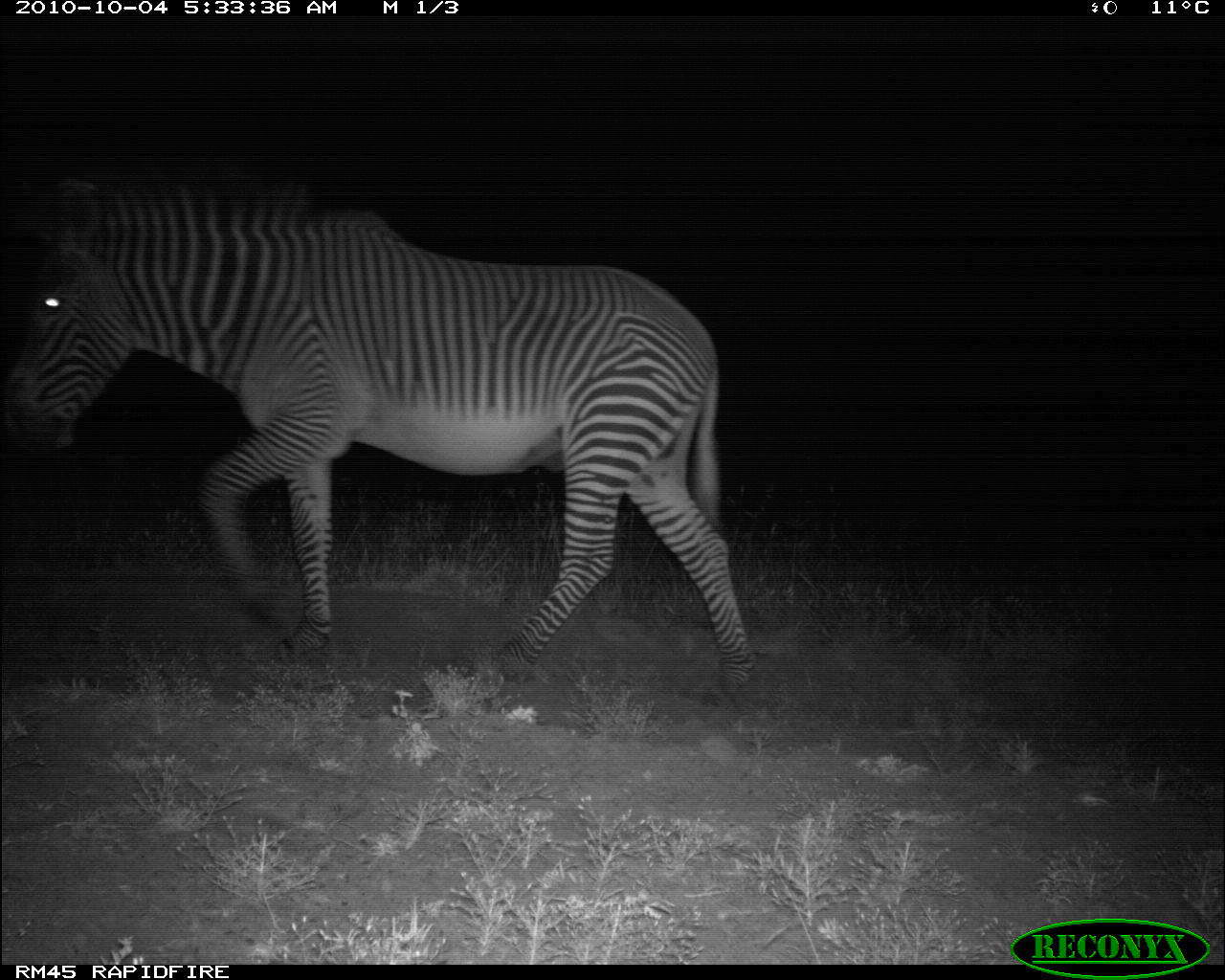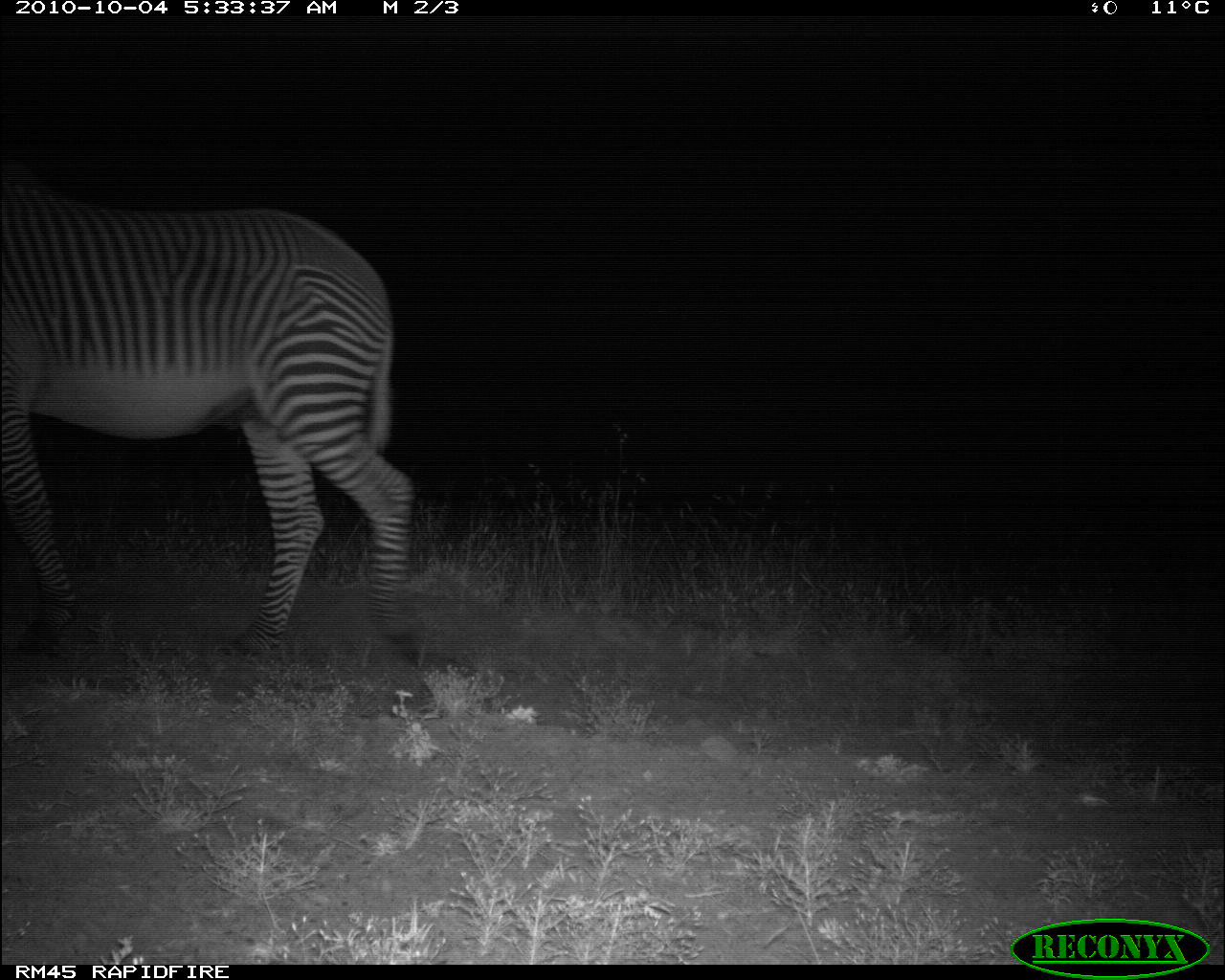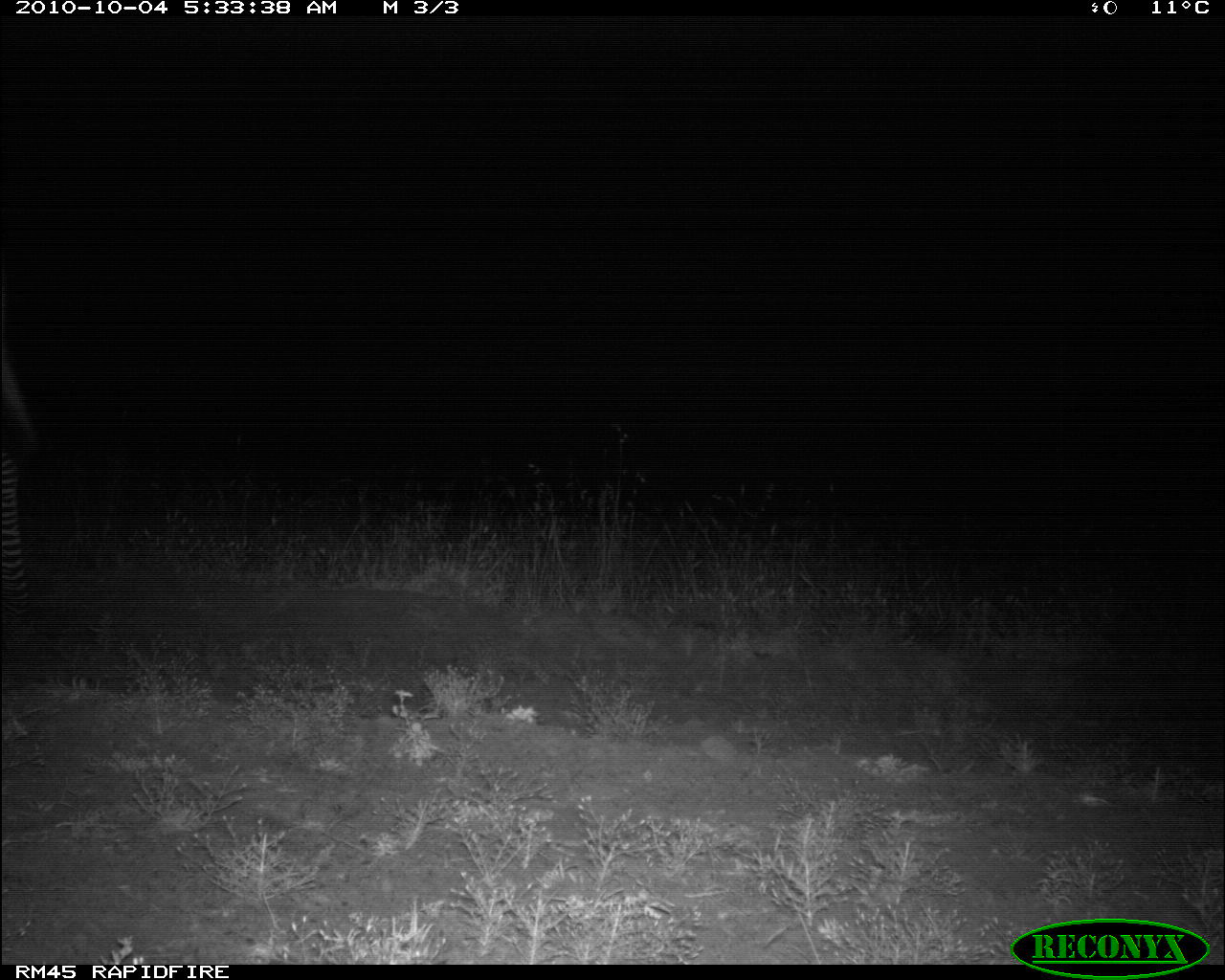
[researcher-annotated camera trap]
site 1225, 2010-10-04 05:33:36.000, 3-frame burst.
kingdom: Animalia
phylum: Chordata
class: Mammalia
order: Perissodactyla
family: Equidae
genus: Equus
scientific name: Equus grevyi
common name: grévy's zebra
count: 1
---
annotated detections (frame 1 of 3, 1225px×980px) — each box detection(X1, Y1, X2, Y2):
equus grevyi: detection(8, 149, 762, 703)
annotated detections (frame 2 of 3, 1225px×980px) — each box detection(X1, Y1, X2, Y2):
equus grevyi: detection(2, 157, 438, 670)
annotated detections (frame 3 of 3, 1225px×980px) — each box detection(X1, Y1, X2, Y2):
equus grevyi: detection(3, 256, 43, 627)